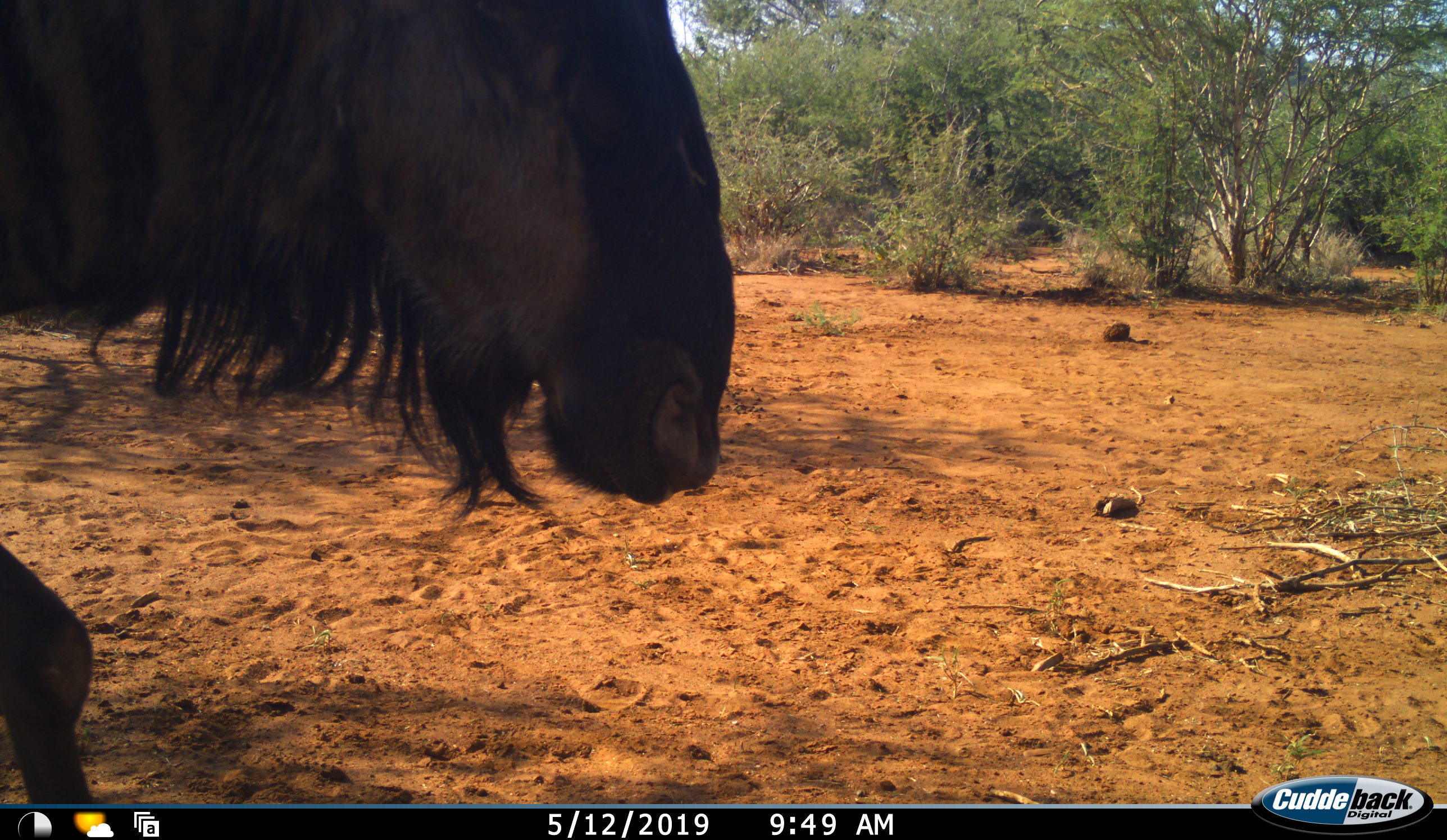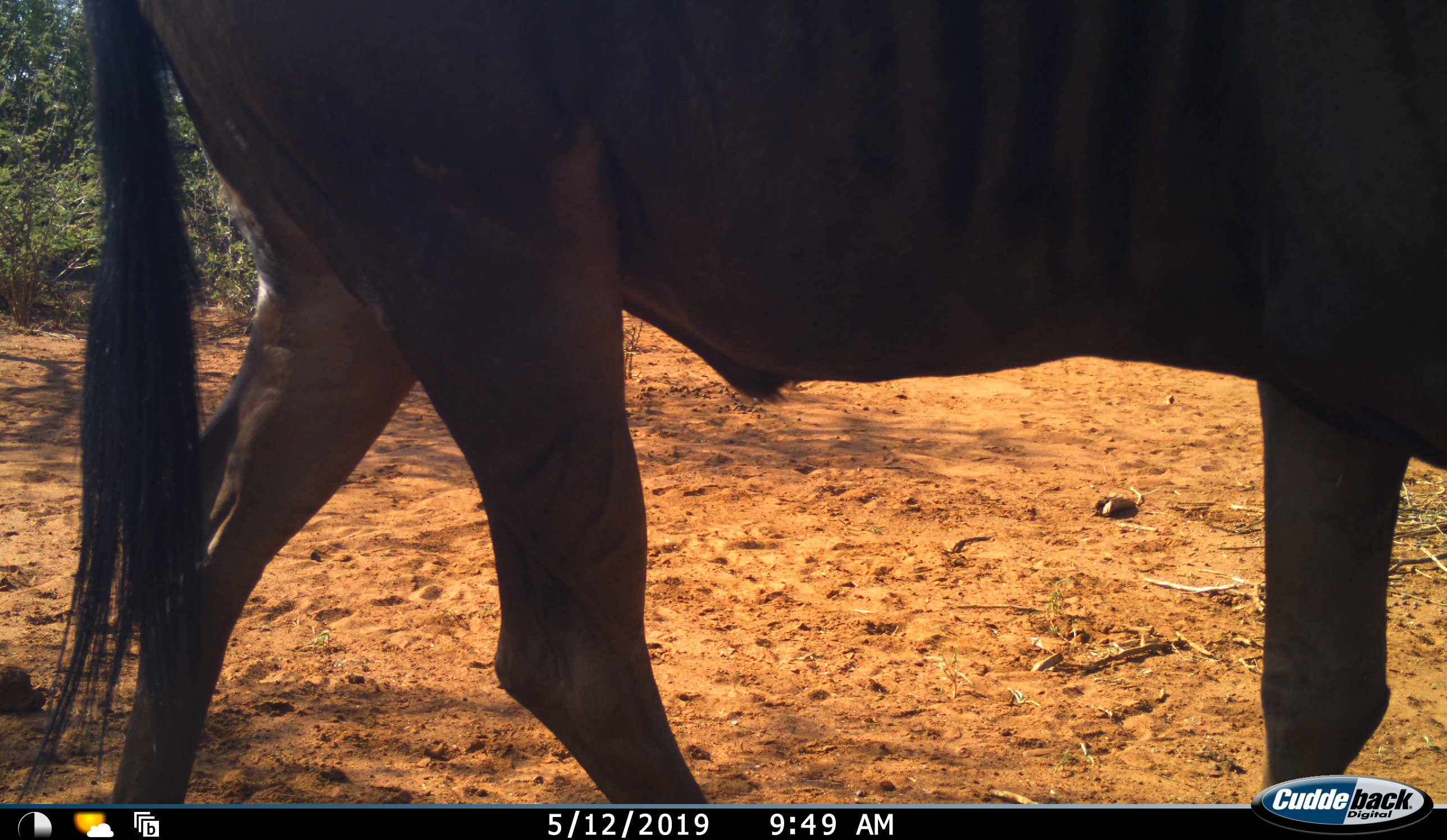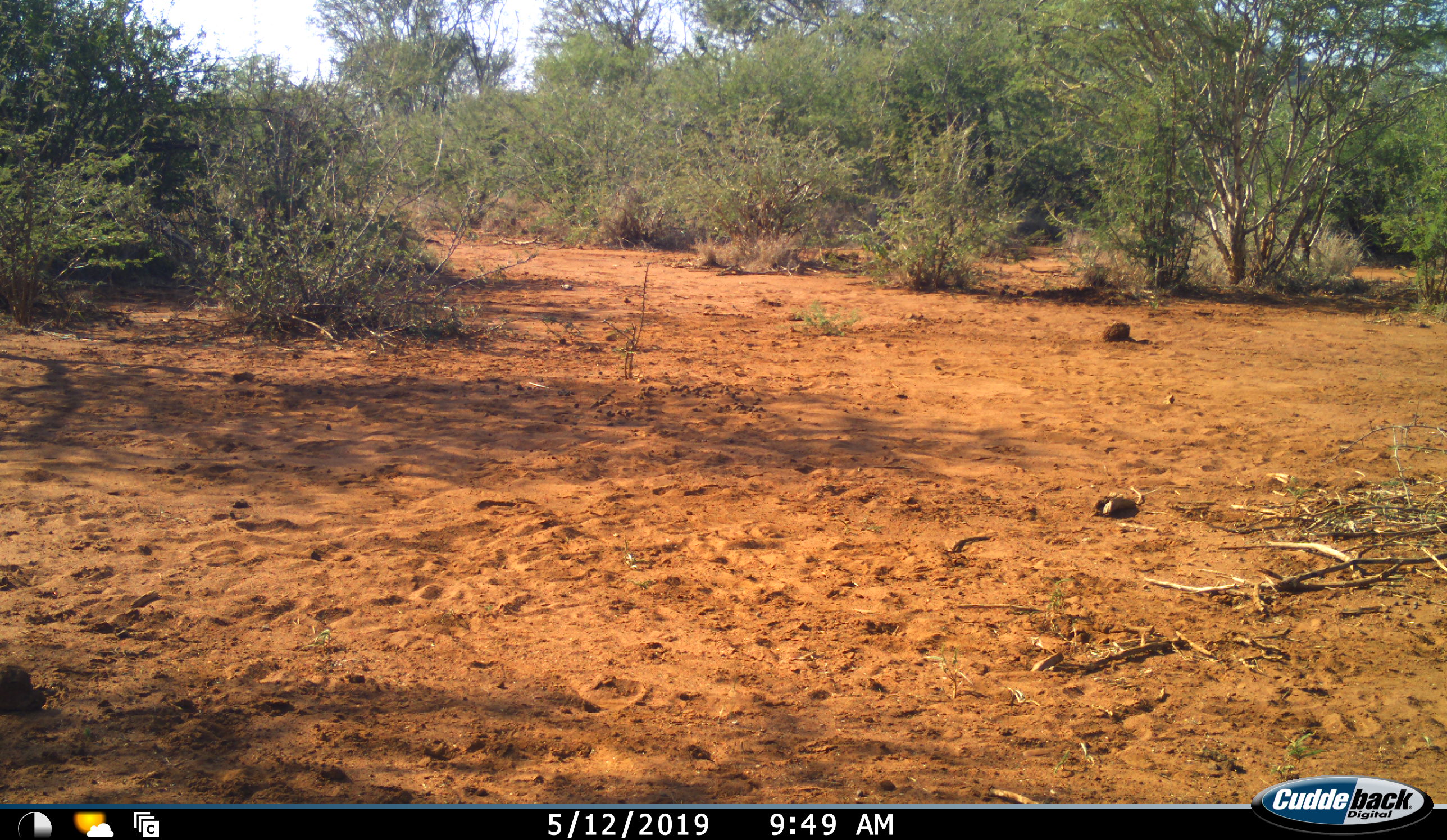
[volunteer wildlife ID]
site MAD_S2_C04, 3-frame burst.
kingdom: Animalia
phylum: Chordata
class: Mammalia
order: Artiodactyla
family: Bovidae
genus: Connochaetes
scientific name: Connochaetes taurinus taurinus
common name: blue wildebeest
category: wildebeestblue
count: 1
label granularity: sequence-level